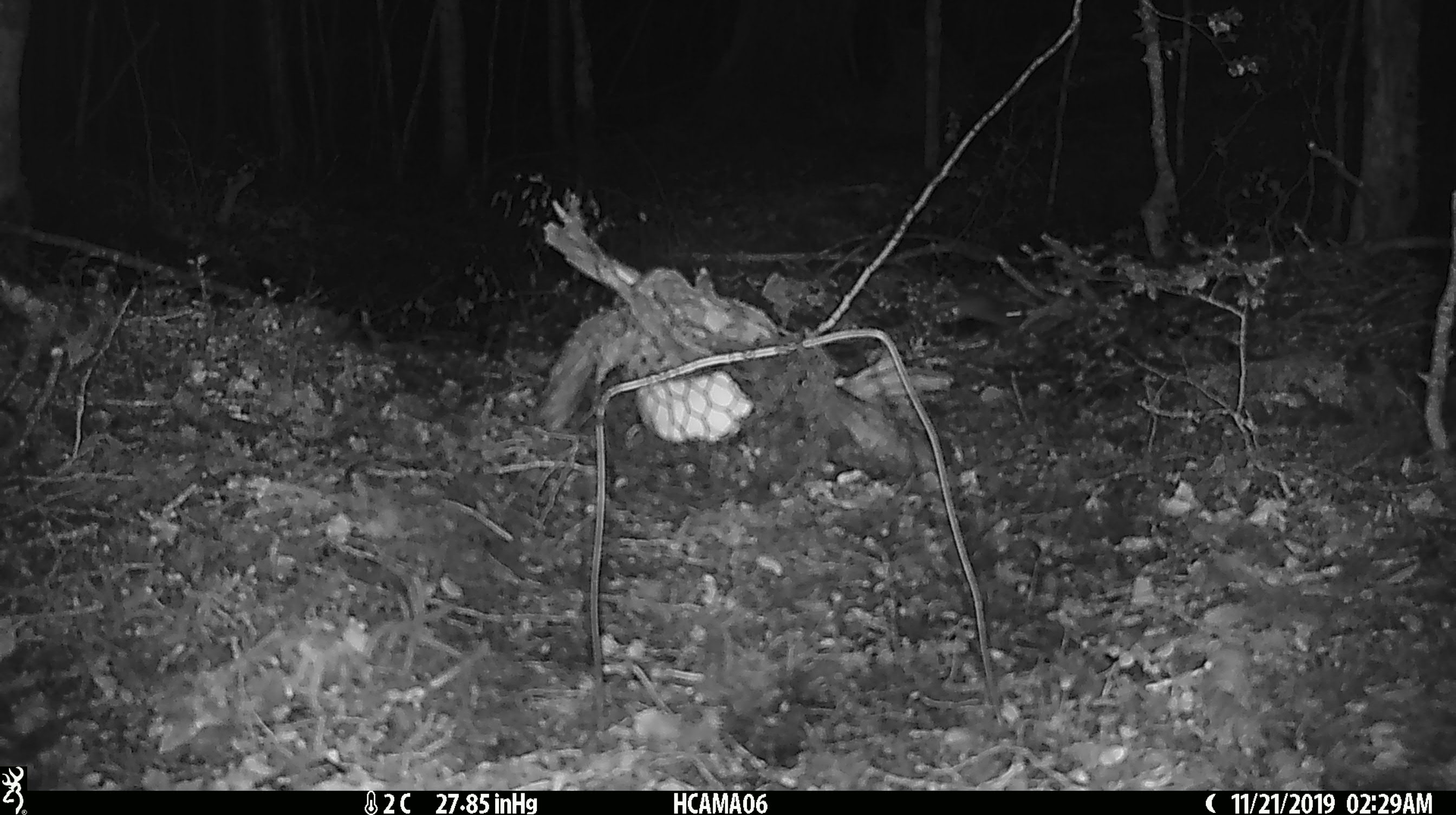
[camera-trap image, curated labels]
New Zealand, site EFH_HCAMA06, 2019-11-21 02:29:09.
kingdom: Animalia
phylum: Chordata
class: Mammalia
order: Rodentia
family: Muridae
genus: Mus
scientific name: Mus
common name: mouse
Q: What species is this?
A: Mouse (Mus).